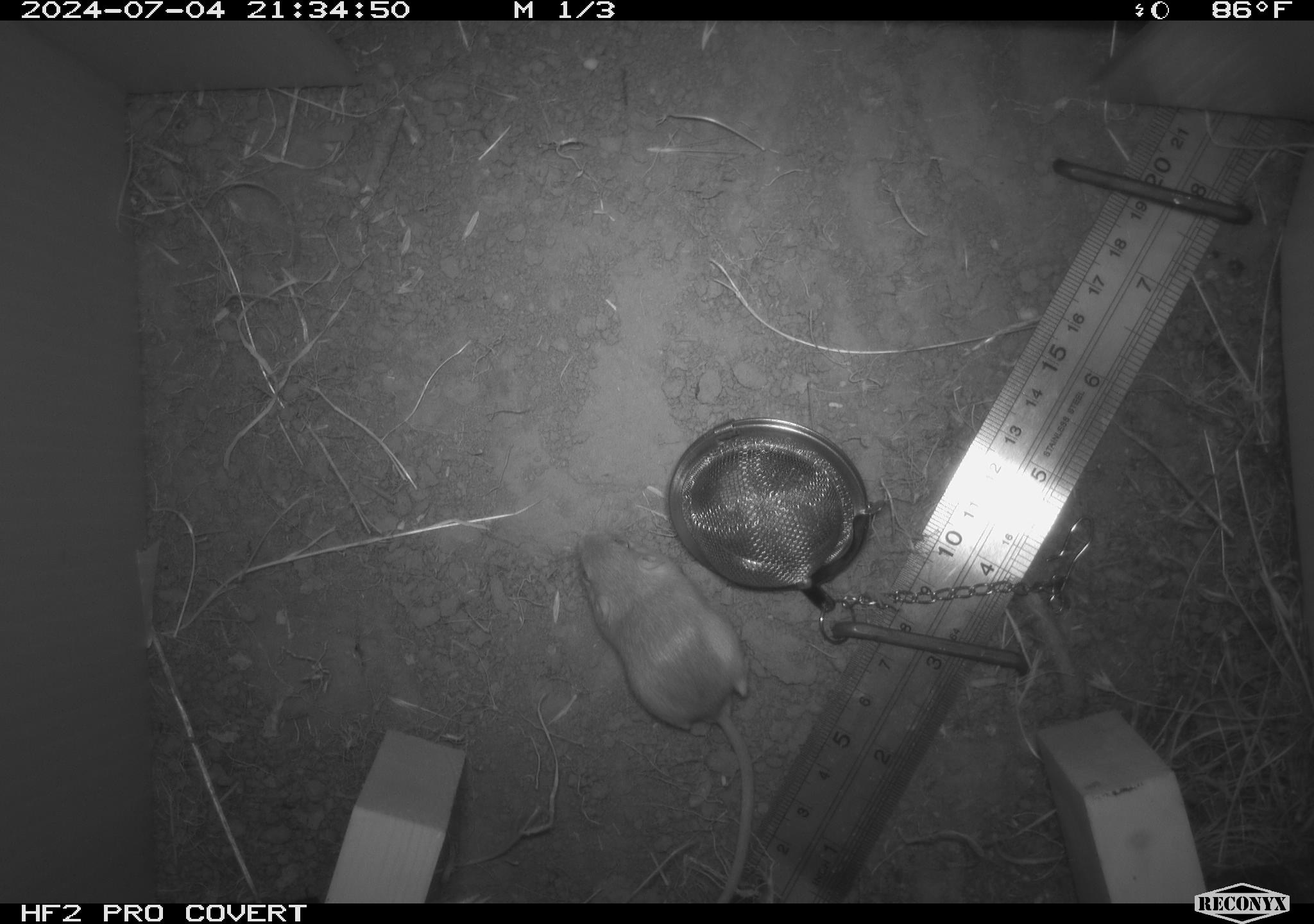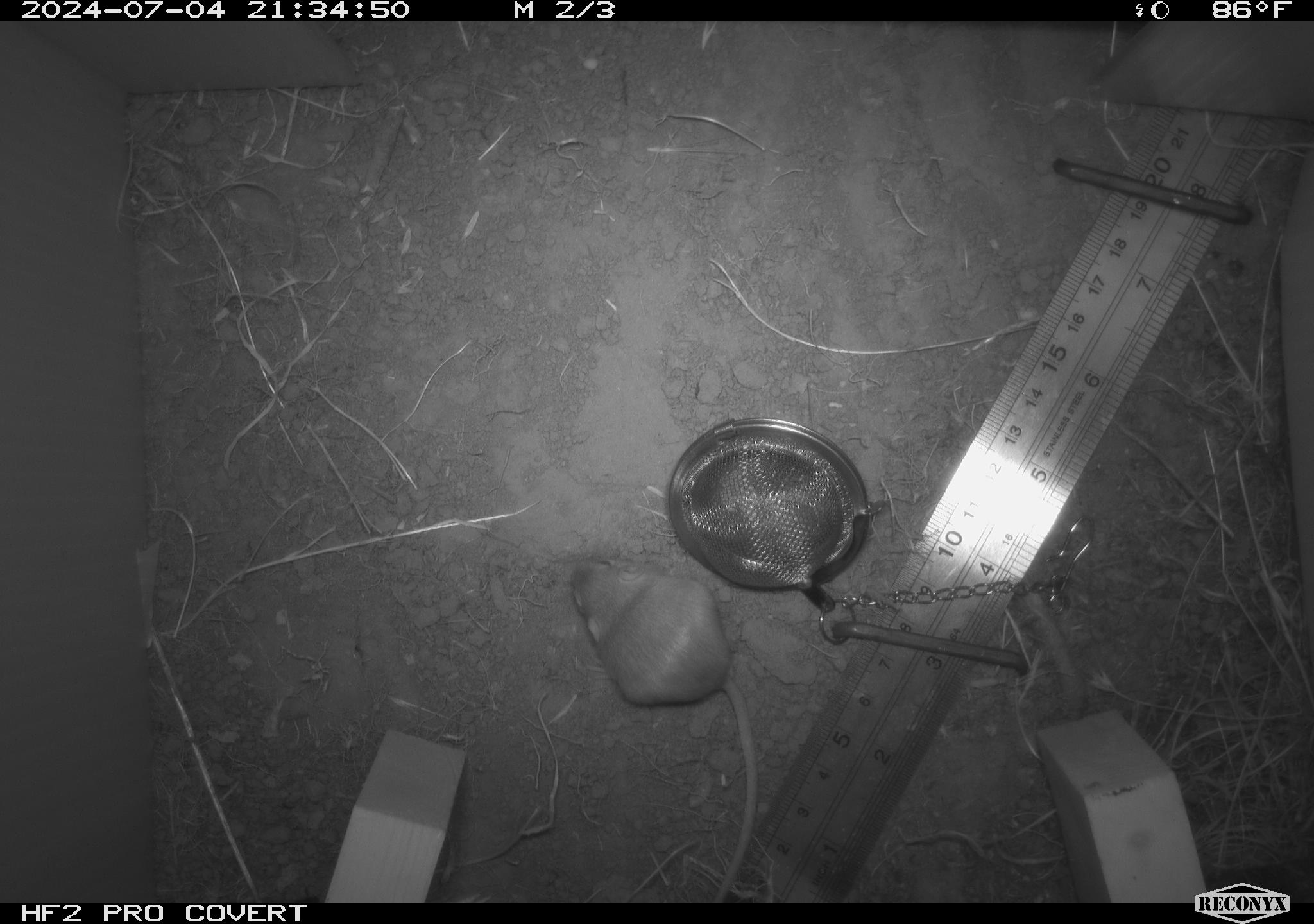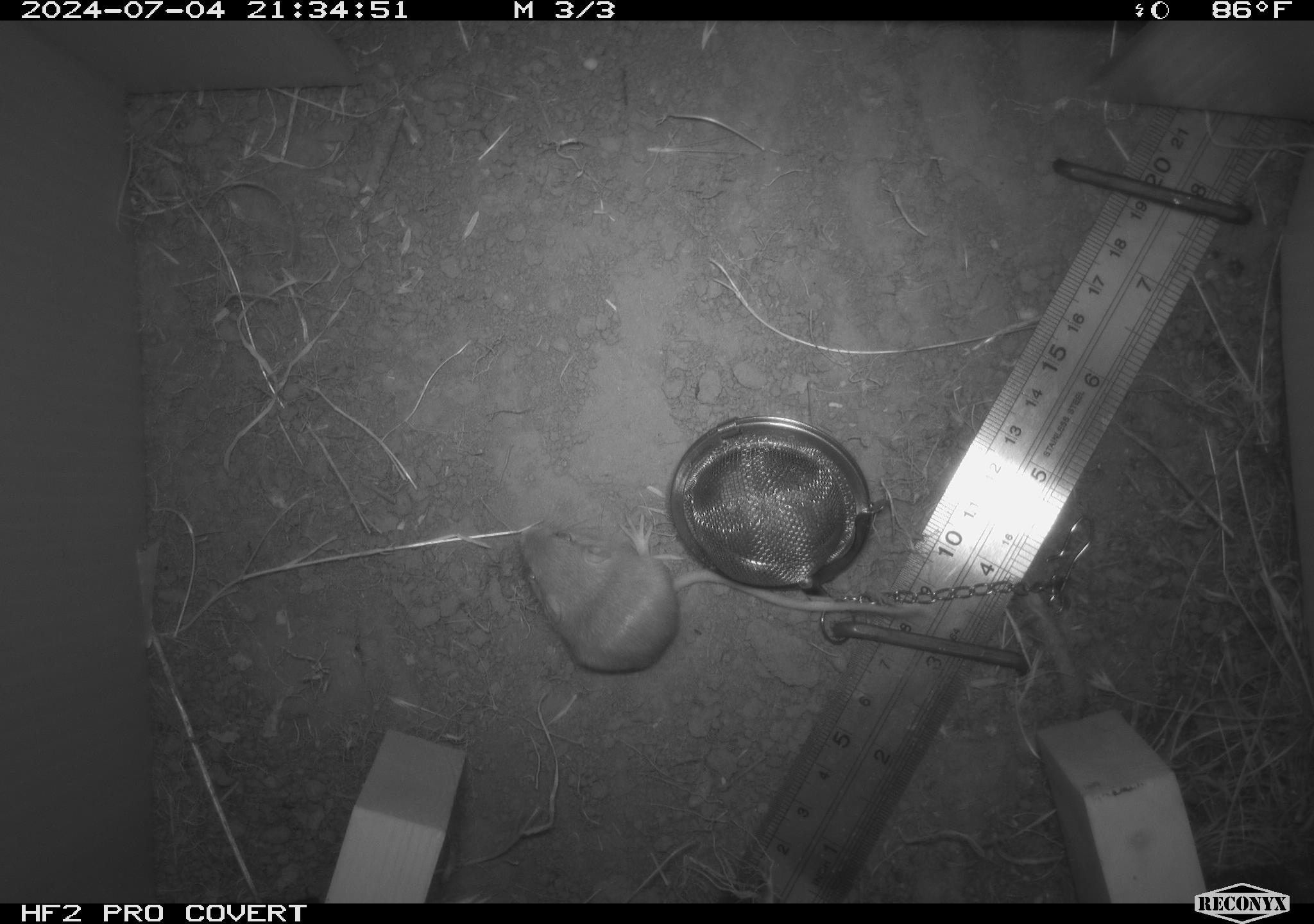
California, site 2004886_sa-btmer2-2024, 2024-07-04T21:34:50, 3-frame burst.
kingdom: Animalia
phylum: Chordata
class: Mammalia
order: Rodentia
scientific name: Rodentia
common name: mouse species